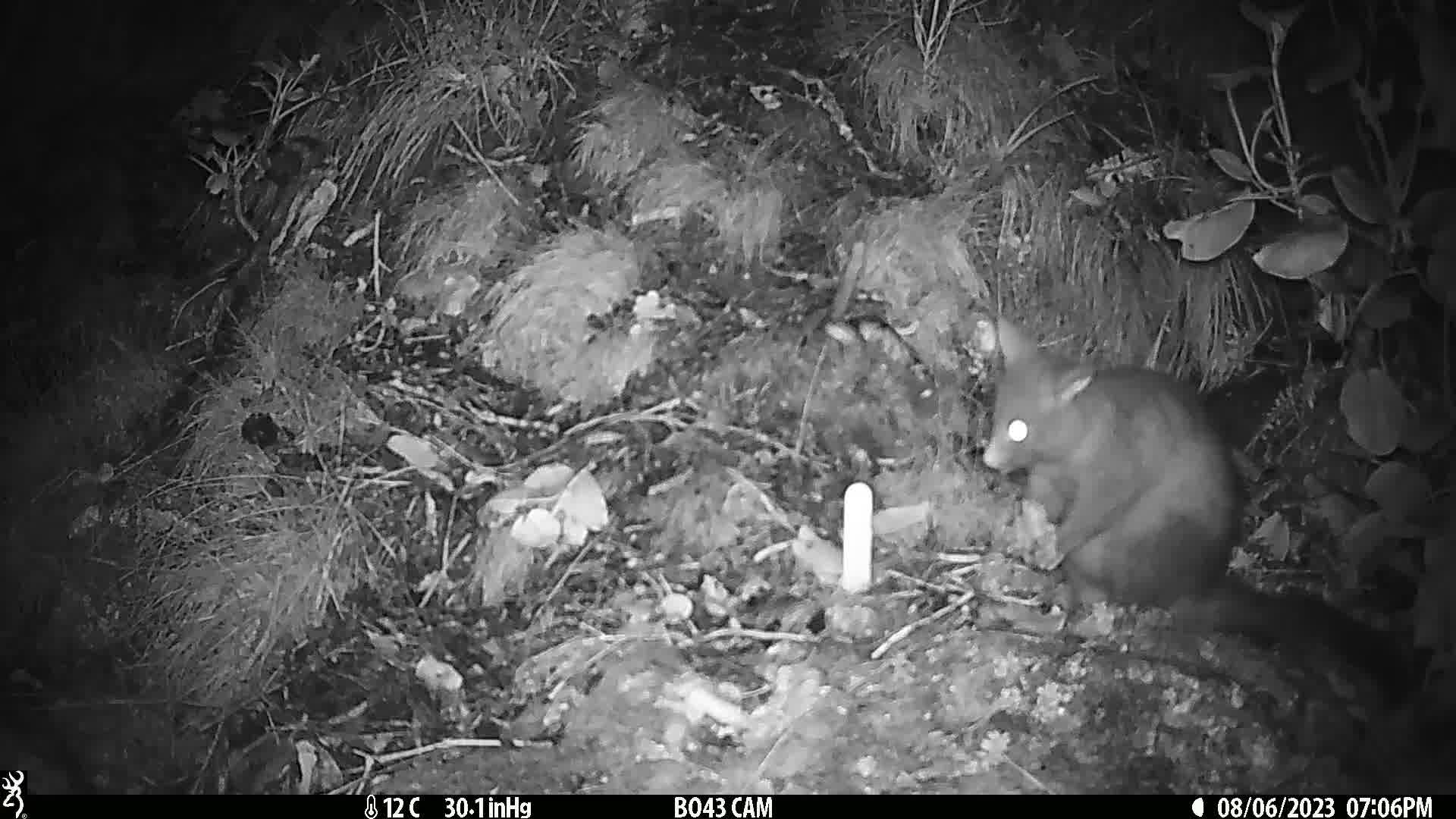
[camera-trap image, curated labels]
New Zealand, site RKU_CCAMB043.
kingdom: Animalia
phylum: Chordata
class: Mammalia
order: Diprotodontia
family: Phalangeridae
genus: Trichosurus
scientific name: Trichosurus vulpecula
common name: common brushtail possum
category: possum